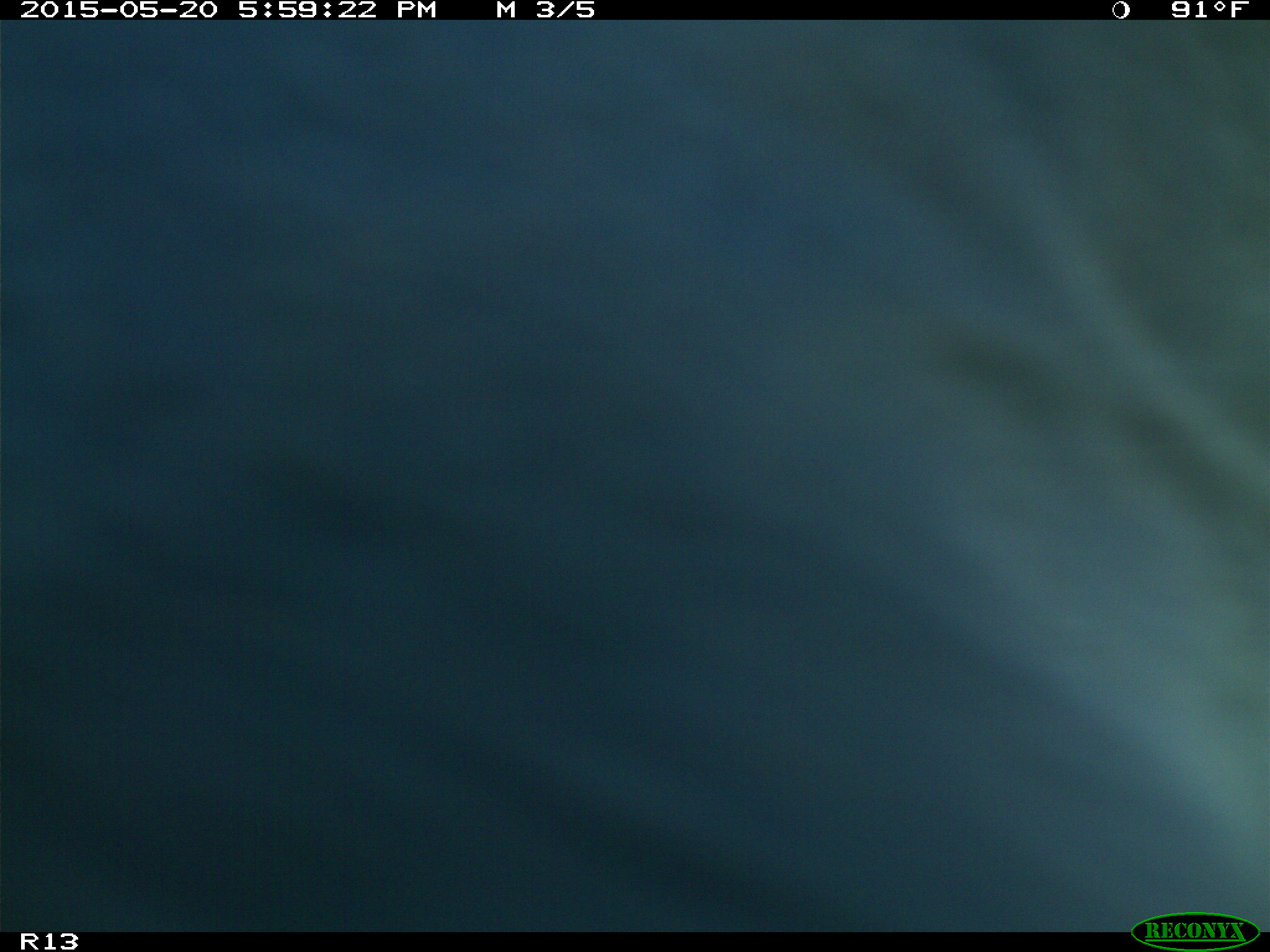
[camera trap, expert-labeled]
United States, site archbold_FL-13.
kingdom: Animalia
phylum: Chordata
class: Mammalia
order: Artiodactyla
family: Bovidae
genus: Bos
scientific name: Bos taurus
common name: domestic cow